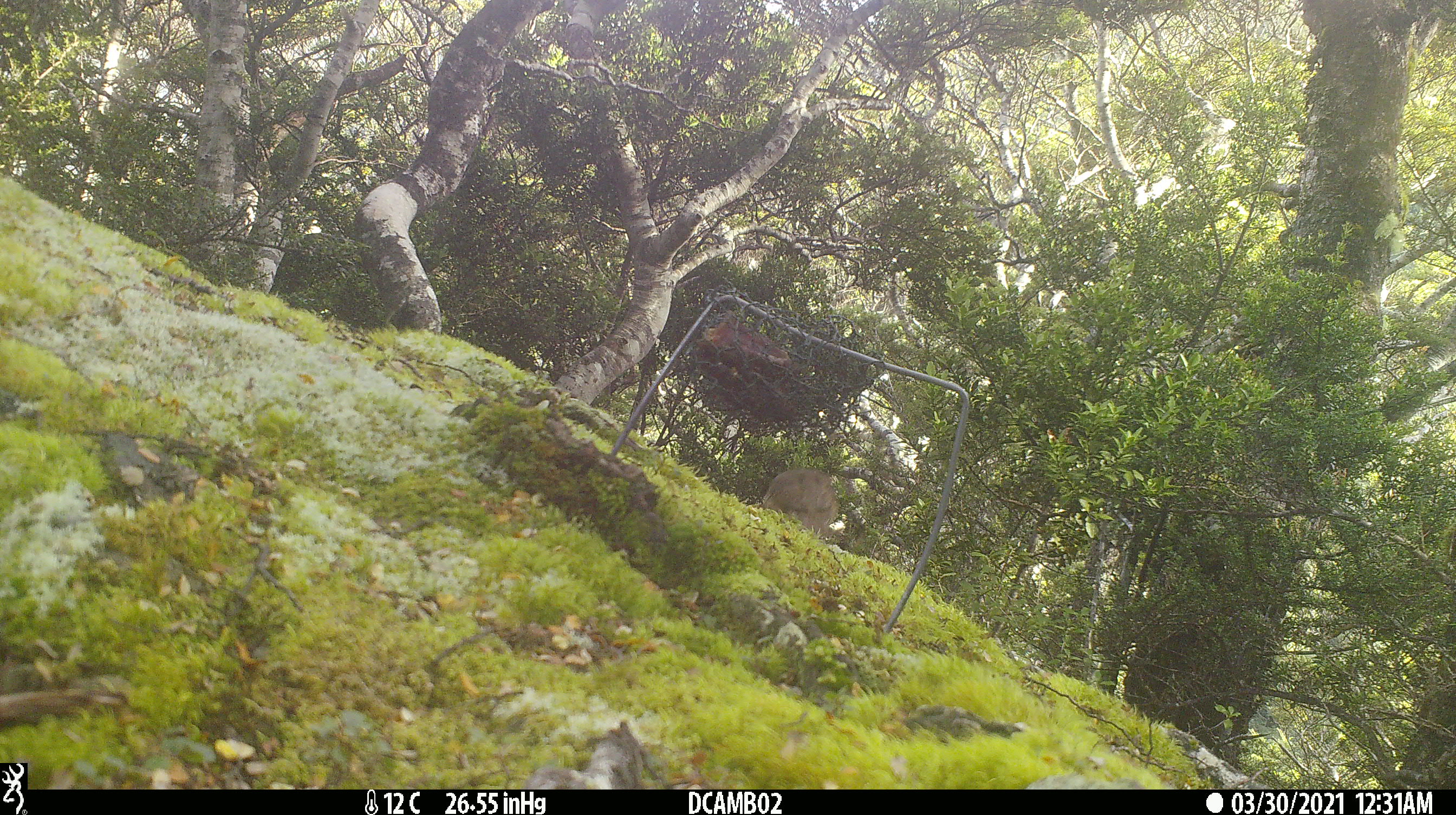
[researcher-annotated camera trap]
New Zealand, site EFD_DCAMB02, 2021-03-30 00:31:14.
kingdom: Animalia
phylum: Chordata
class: Aves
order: Passeriformes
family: Turdidae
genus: Turdus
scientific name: Turdus philomelos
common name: song thrush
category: thrush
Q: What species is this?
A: Thrush (song thrush) (Turdus philomelos).